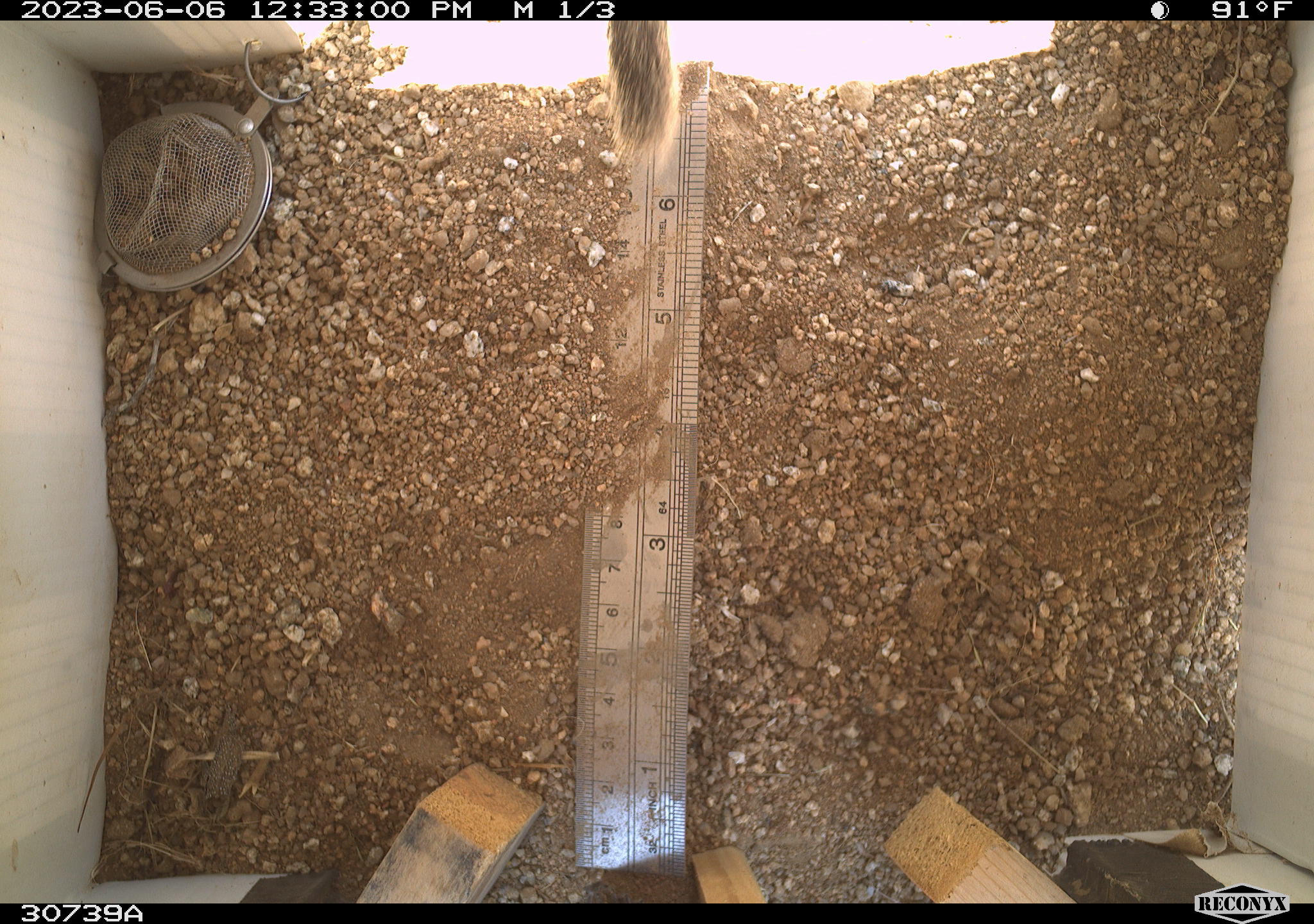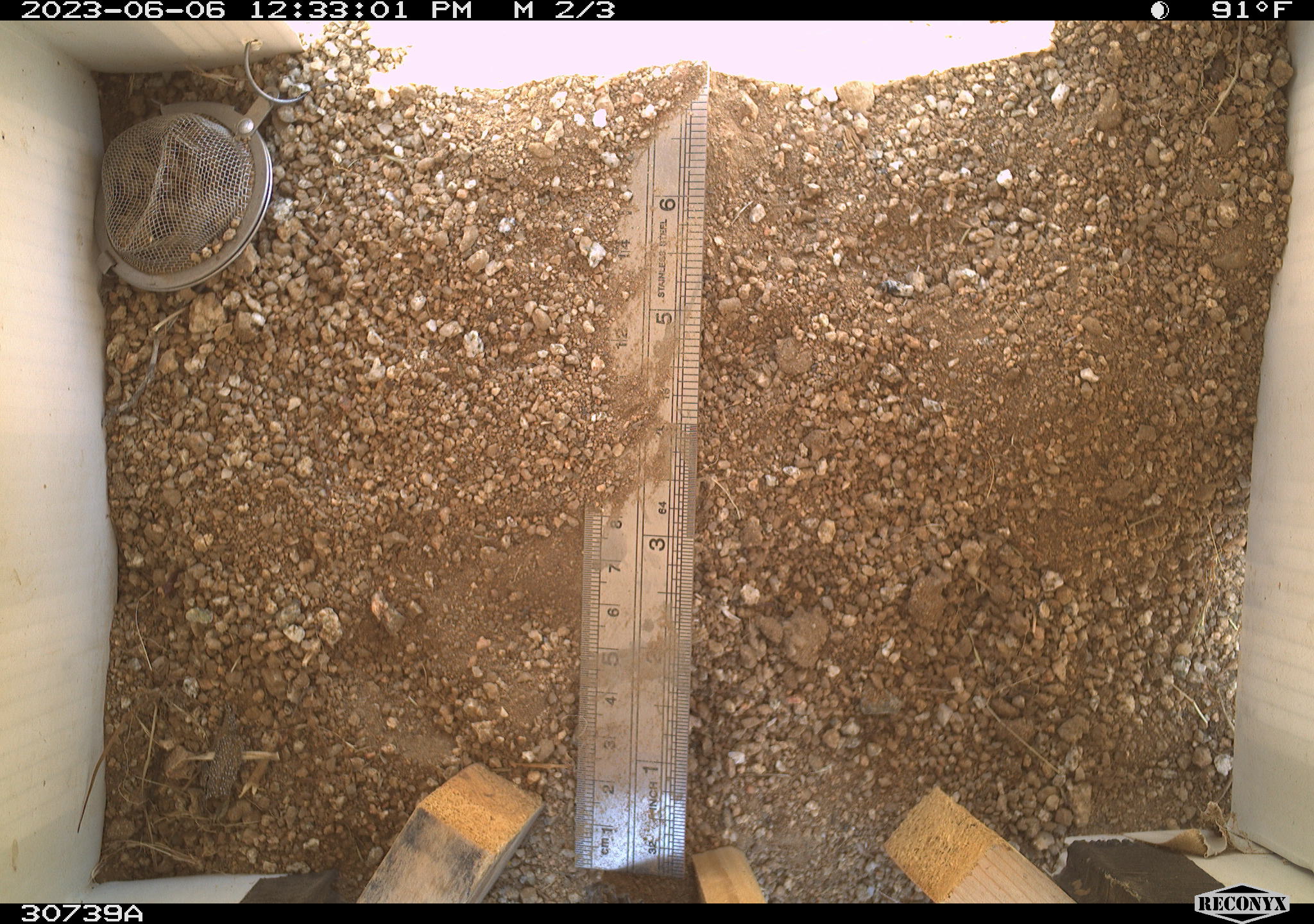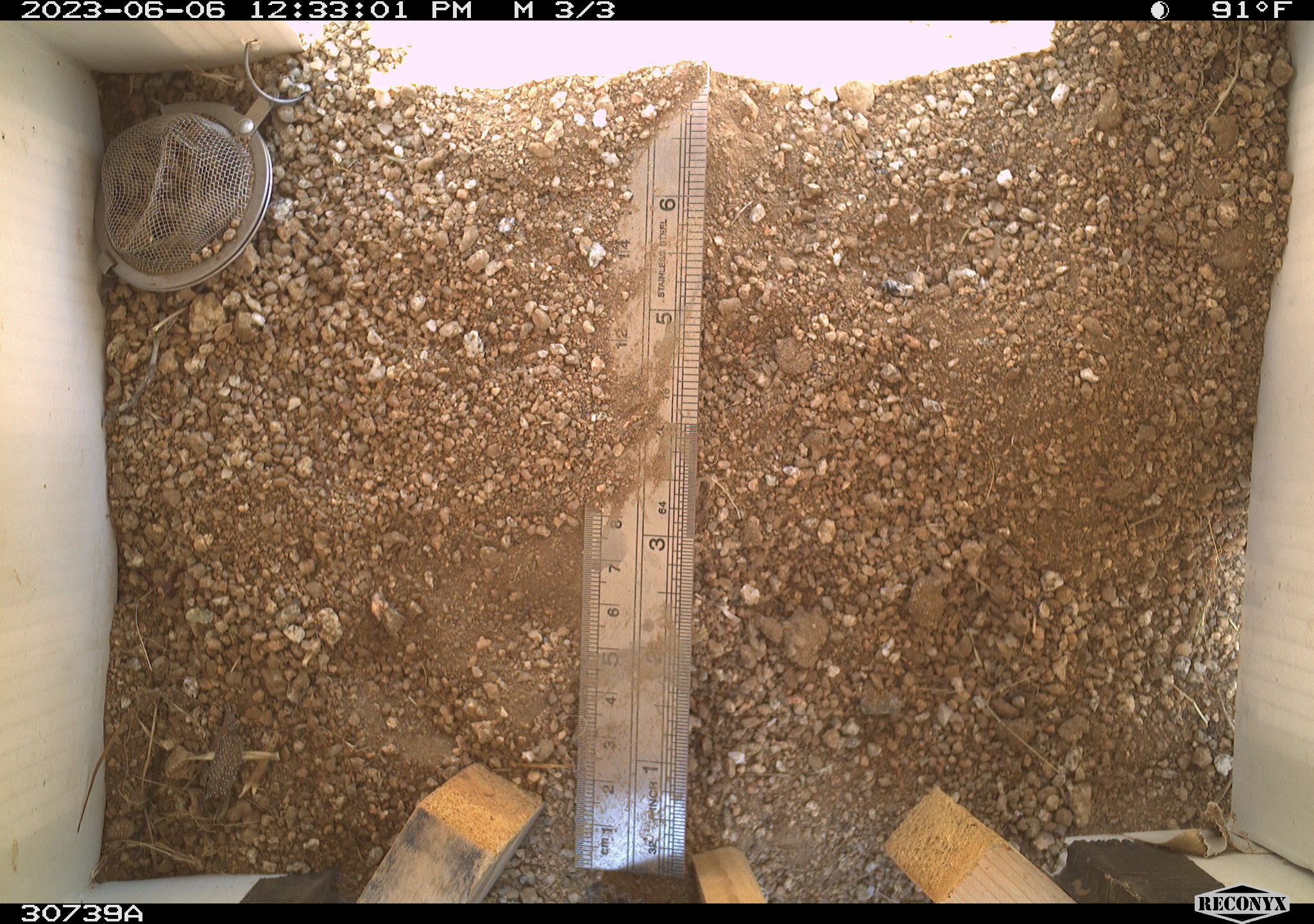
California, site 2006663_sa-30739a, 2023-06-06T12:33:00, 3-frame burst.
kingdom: Animalia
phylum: Chordata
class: Mammalia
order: Rodentia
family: Sciuridae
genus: Ammospermophilus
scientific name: Ammospermophilus leucurus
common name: white-tailed antelope squirrel